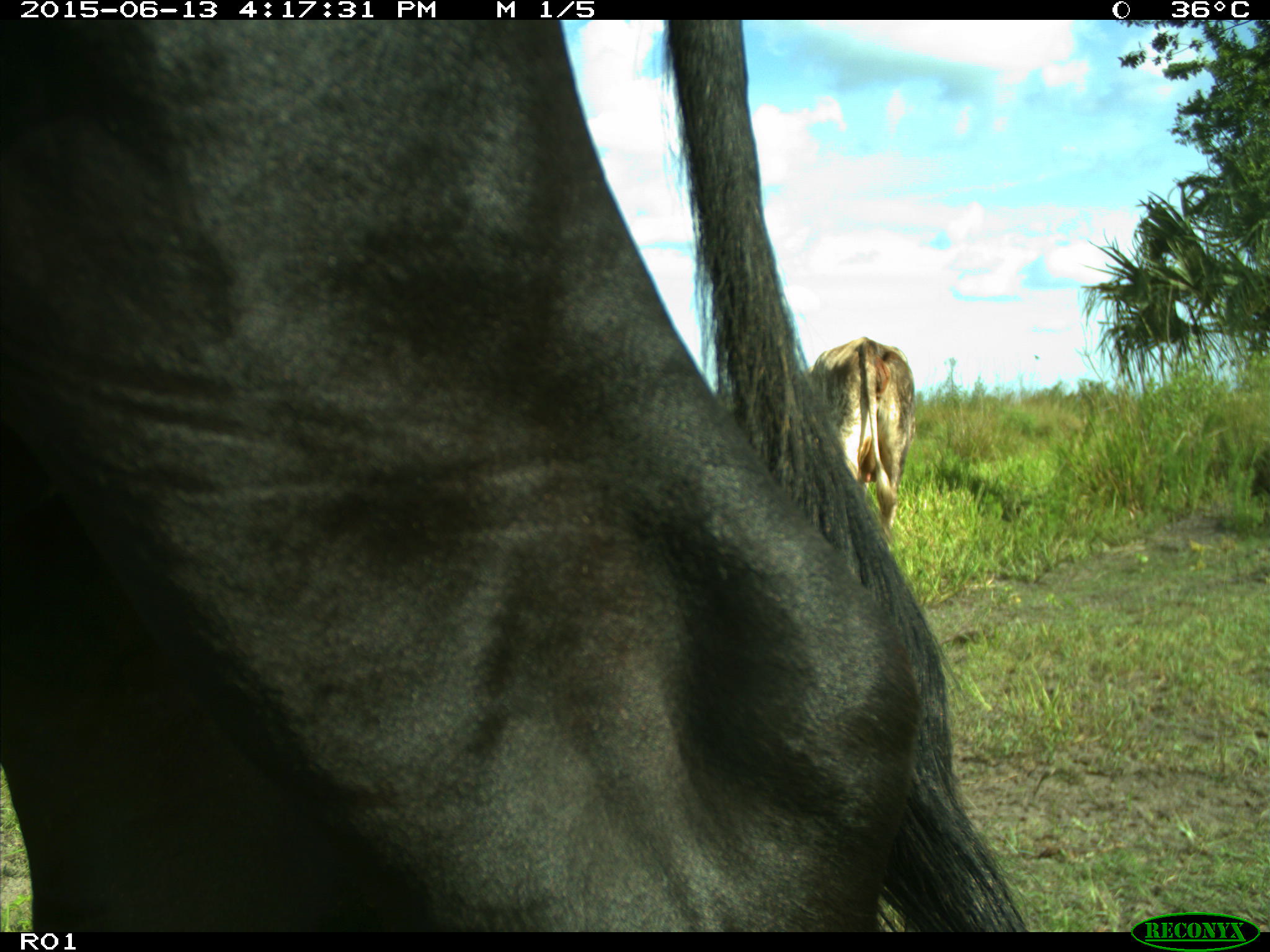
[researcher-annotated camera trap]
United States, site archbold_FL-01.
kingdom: Animalia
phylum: Chordata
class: Mammalia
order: Artiodactyla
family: Bovidae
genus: Bos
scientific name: Bos taurus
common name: domestic cow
Bos taurus (domestic cow).